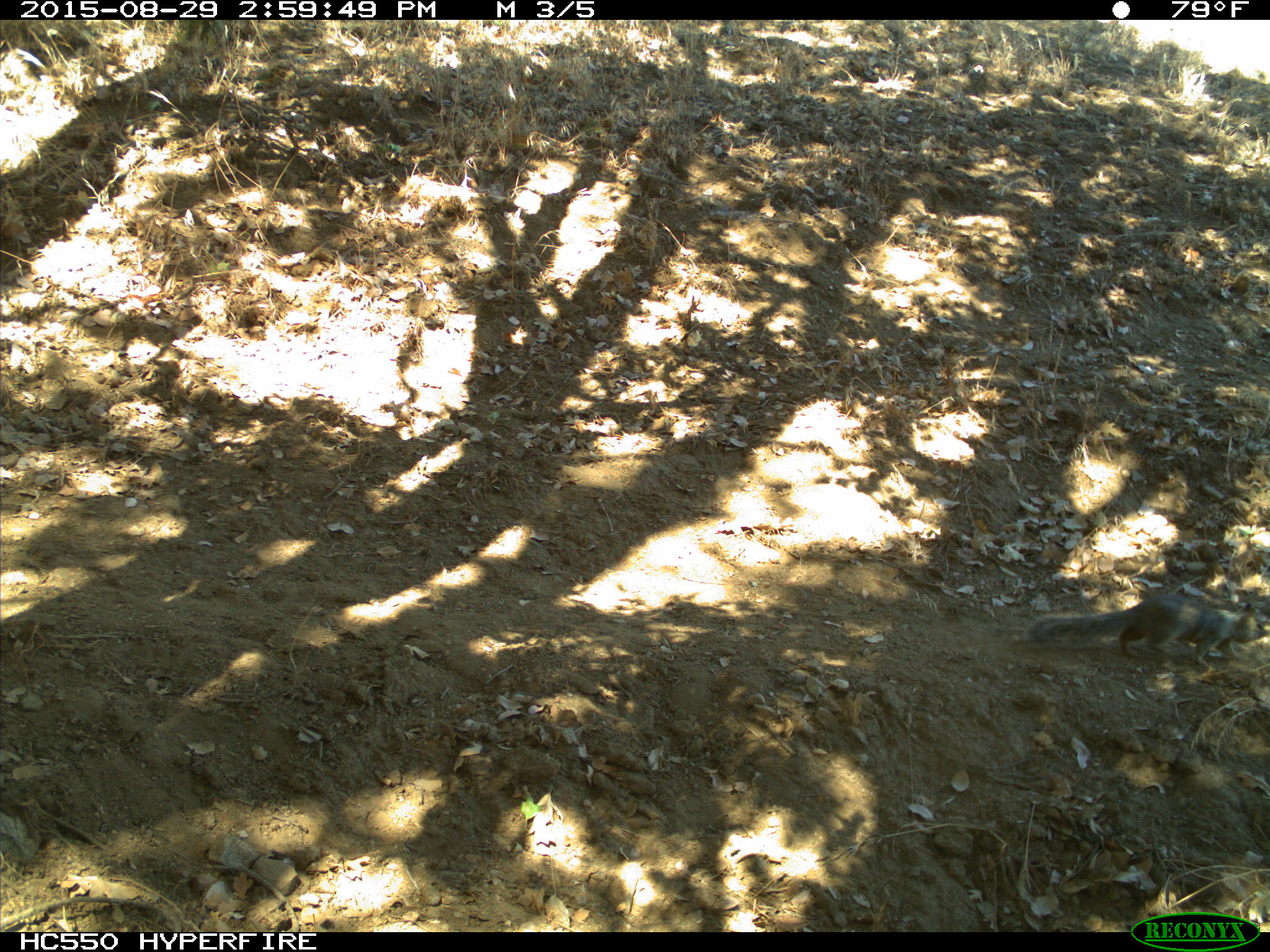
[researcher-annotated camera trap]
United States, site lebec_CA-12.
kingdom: Animalia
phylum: Chordata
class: Mammalia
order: Rodentia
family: Sciuridae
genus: Otospermophilus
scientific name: Otospermophilus beecheyi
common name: california ground squirrel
Otospermophilus beecheyi (california ground squirrel).